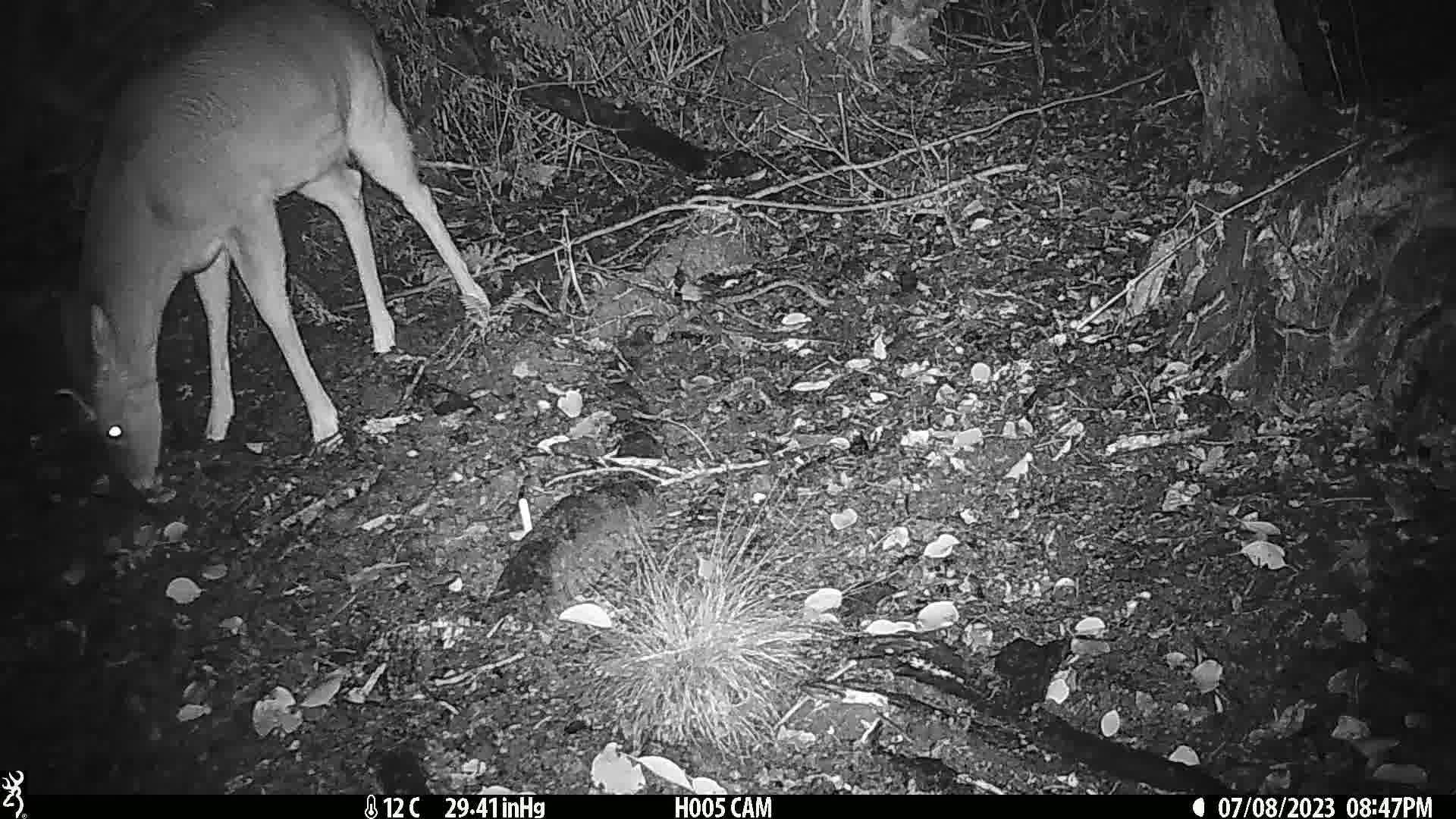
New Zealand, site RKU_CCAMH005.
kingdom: Animalia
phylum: Chordata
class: Mammalia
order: Artiodactyla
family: Cervidae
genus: Odocoileus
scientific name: Odocoileus virginianus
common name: white-tailed deer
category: white tailed deer